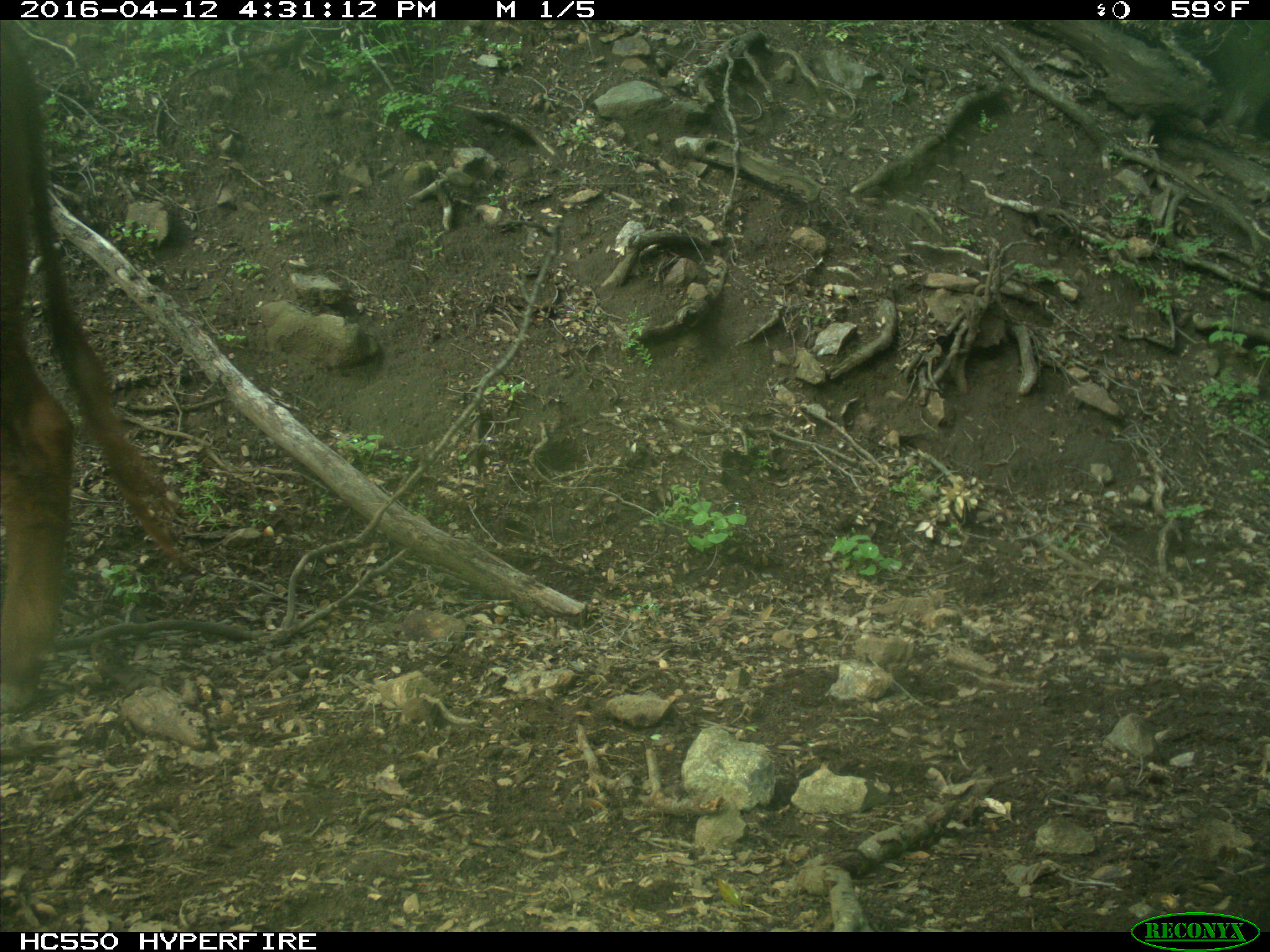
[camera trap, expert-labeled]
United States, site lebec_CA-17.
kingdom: Animalia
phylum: Chordata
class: Mammalia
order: Artiodactyla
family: Bovidae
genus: Bos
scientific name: Bos taurus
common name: domestic cow